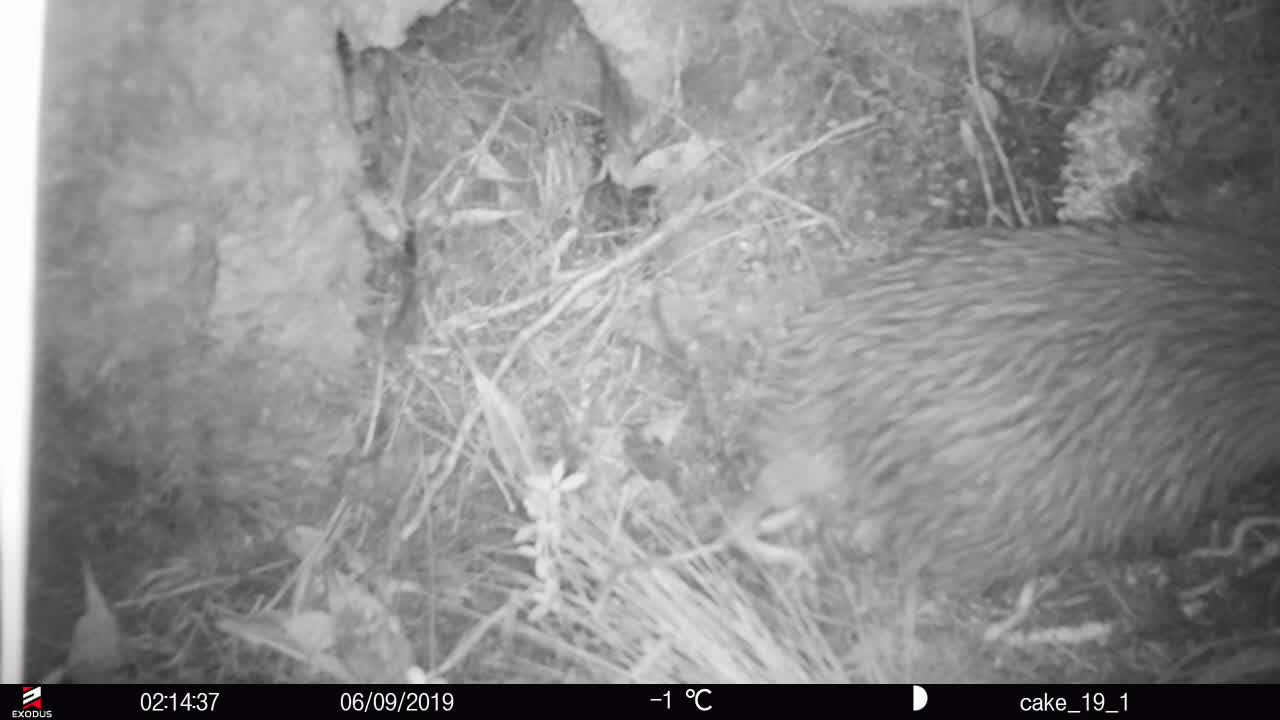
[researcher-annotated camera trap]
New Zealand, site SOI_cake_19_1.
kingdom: Animalia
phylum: Chordata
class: Aves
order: Apterygiformes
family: Apterygidae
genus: Apteryx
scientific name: Apteryx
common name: kiwi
Kiwi (Apteryx).